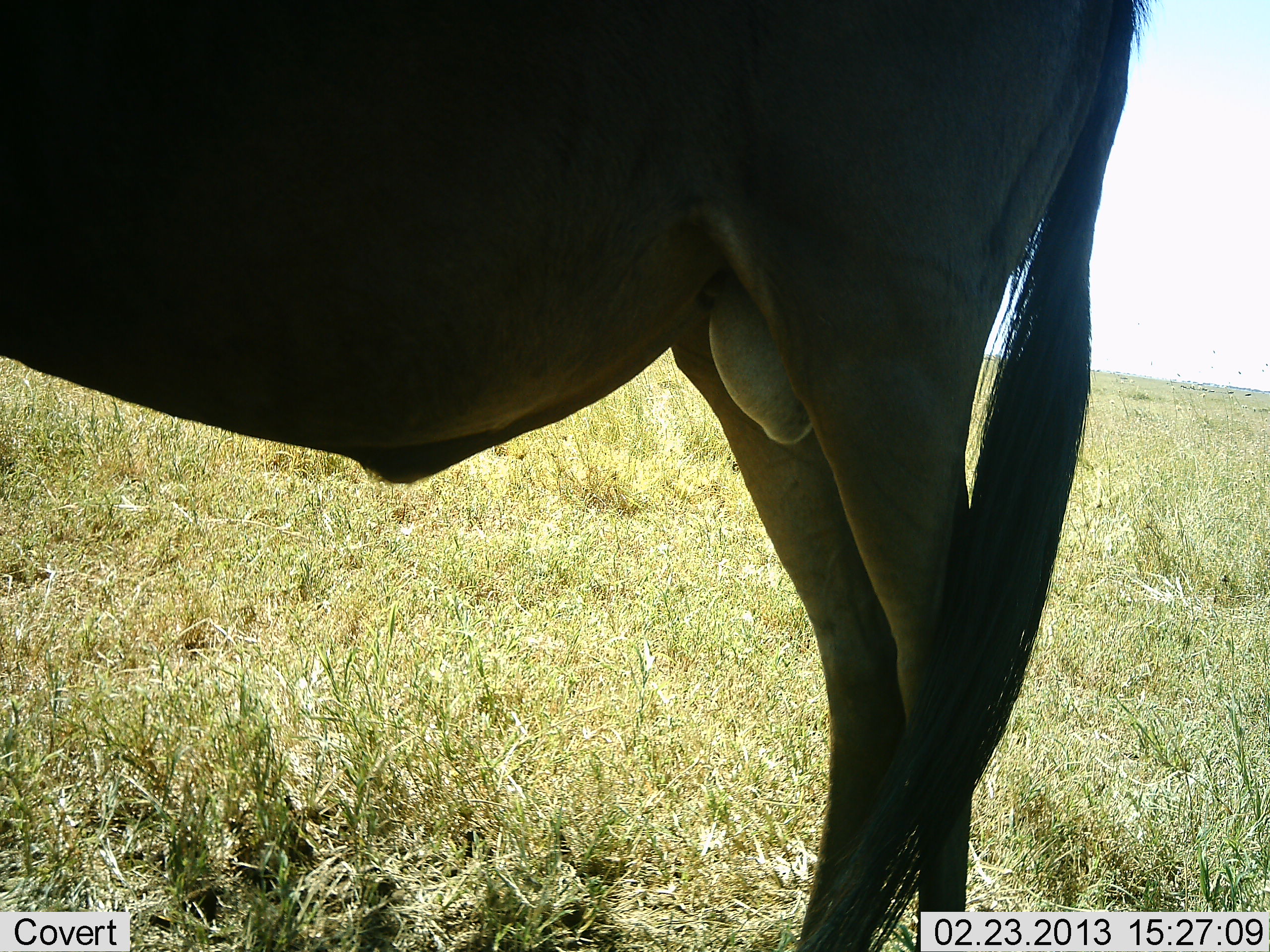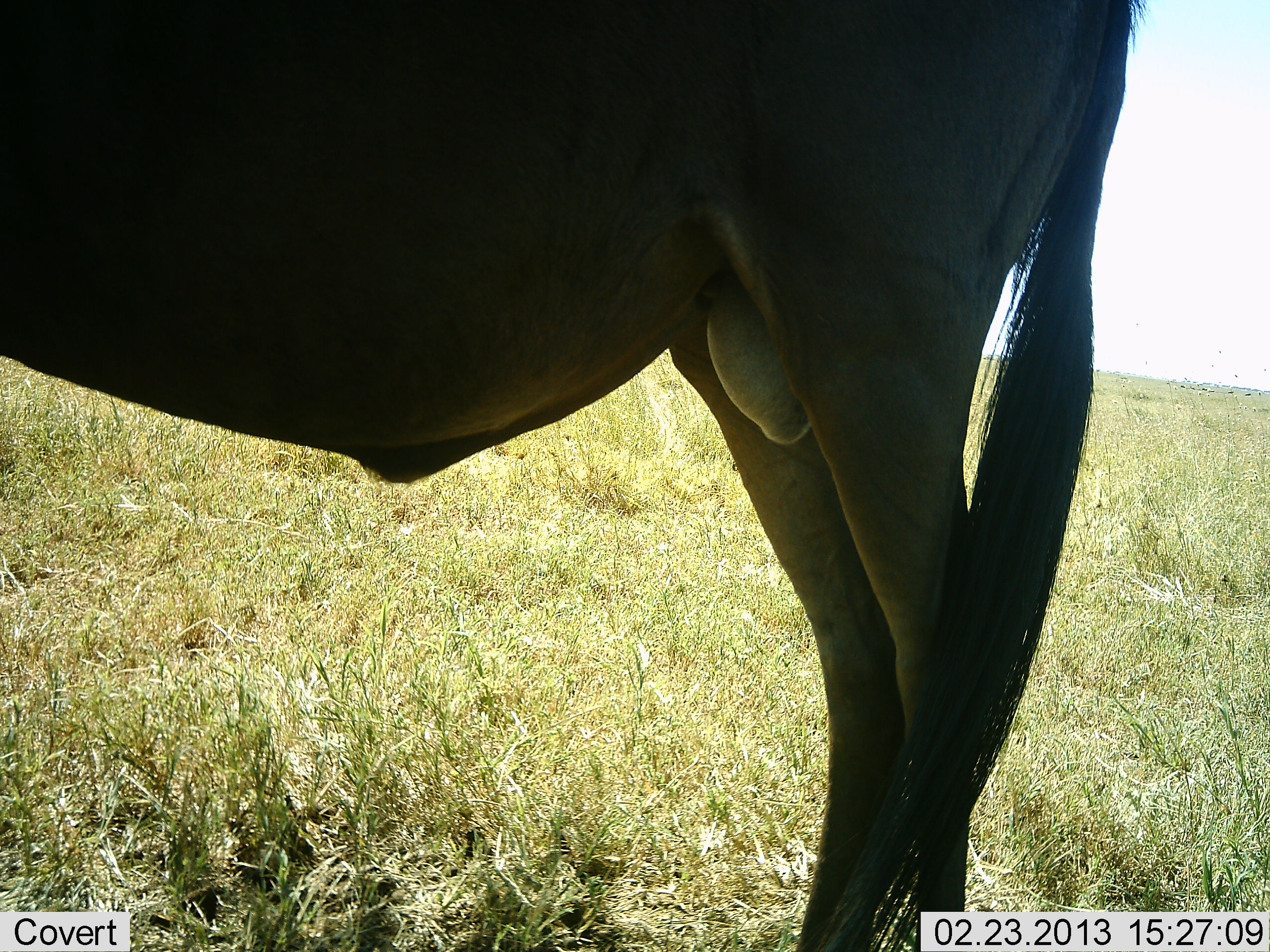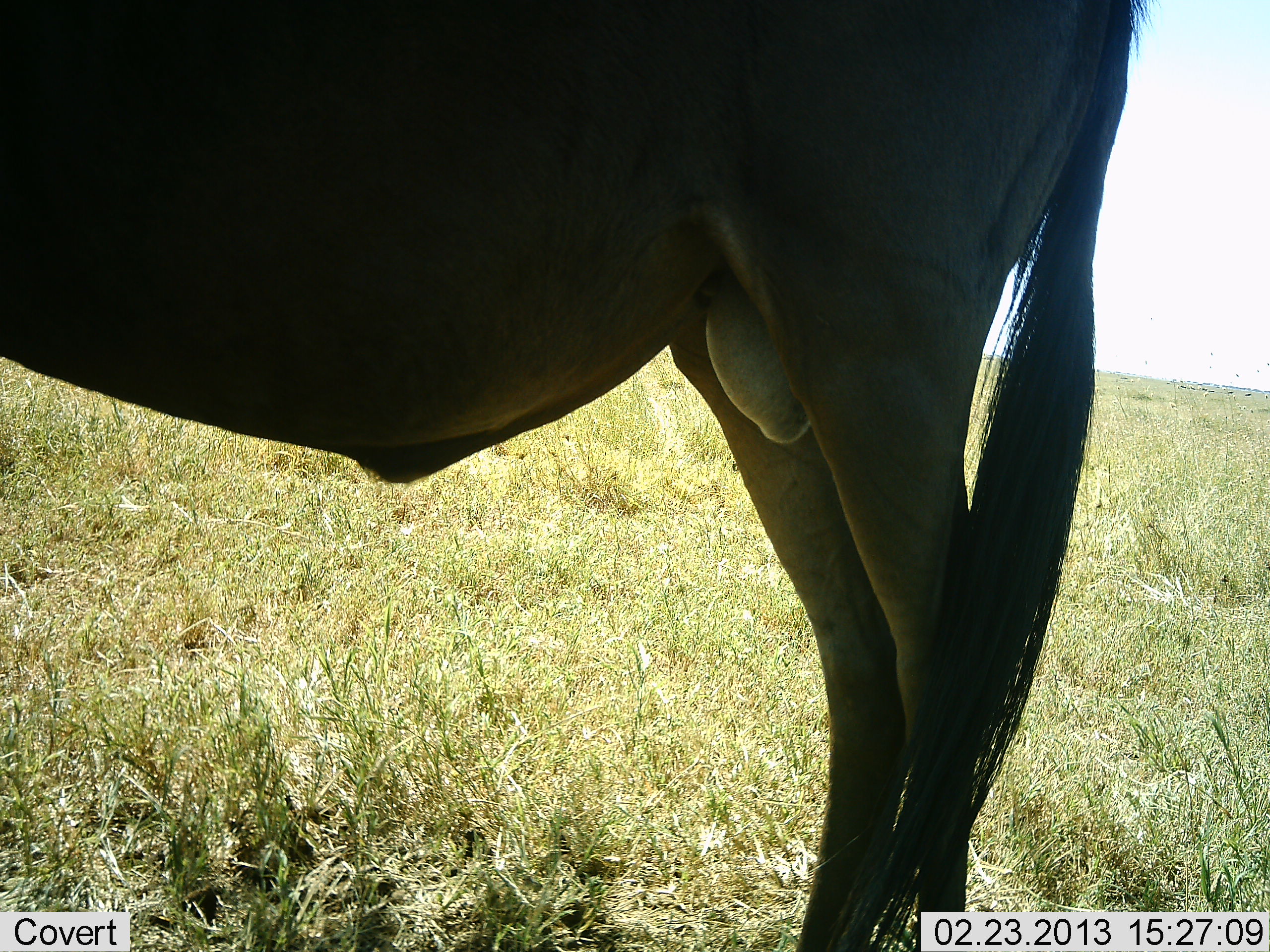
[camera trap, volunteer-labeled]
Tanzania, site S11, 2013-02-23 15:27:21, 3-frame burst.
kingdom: Animalia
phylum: Chordata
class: Mammalia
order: Artiodactyla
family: Bovidae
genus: Connochaetes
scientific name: Connochaetes taurinus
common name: blue wildebeest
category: wildebeest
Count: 1.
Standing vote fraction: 100%.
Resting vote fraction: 0%.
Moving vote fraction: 0%.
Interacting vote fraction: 0%.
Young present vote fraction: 0%.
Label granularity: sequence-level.